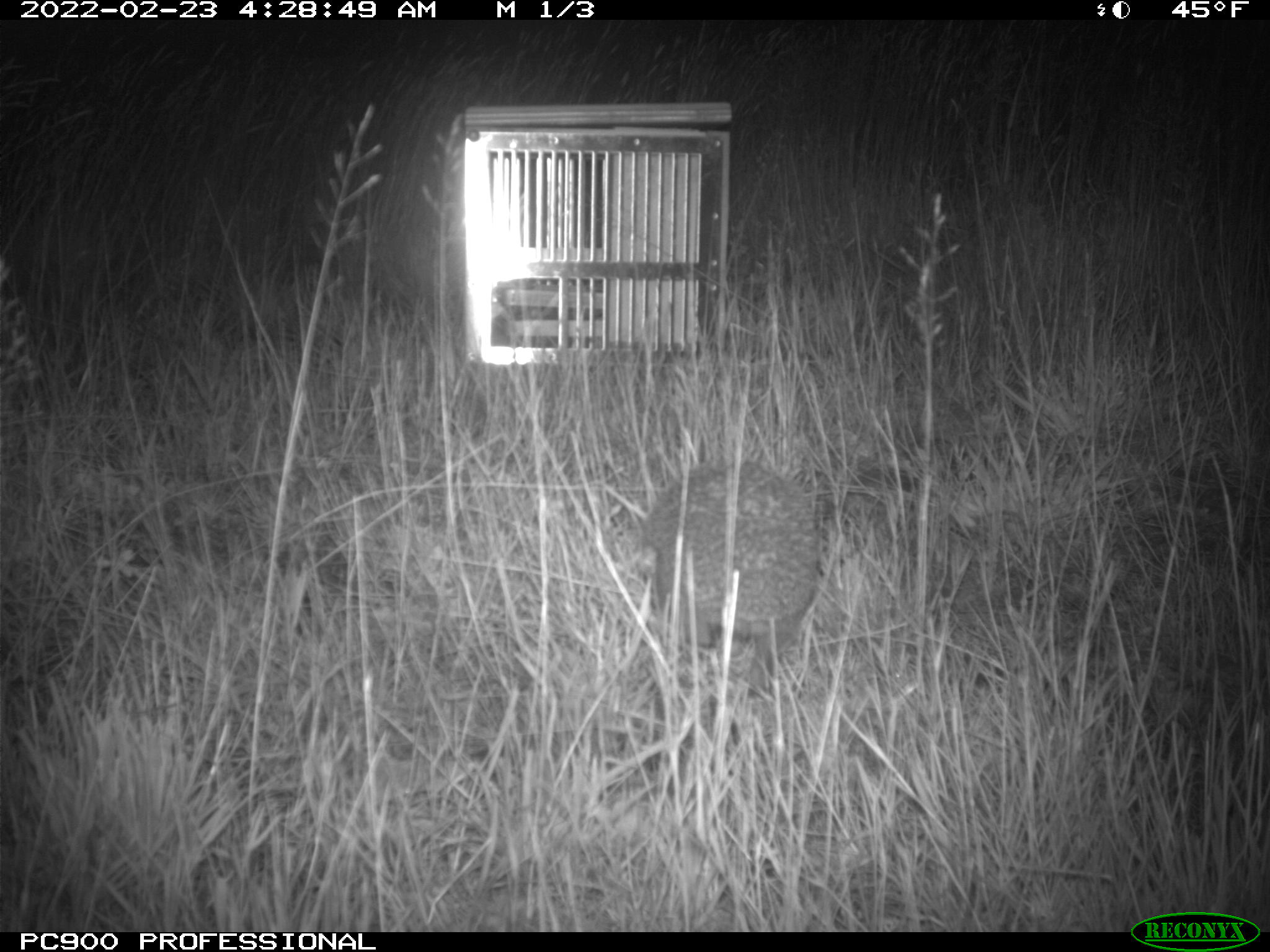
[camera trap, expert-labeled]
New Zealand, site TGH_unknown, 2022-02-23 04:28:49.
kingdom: Animalia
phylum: Chordata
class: Mammalia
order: Eulipotyphla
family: Erinaceidae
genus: Erinaceus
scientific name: Erinaceus europaeus europaeus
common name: european hedgehog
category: hedgehog